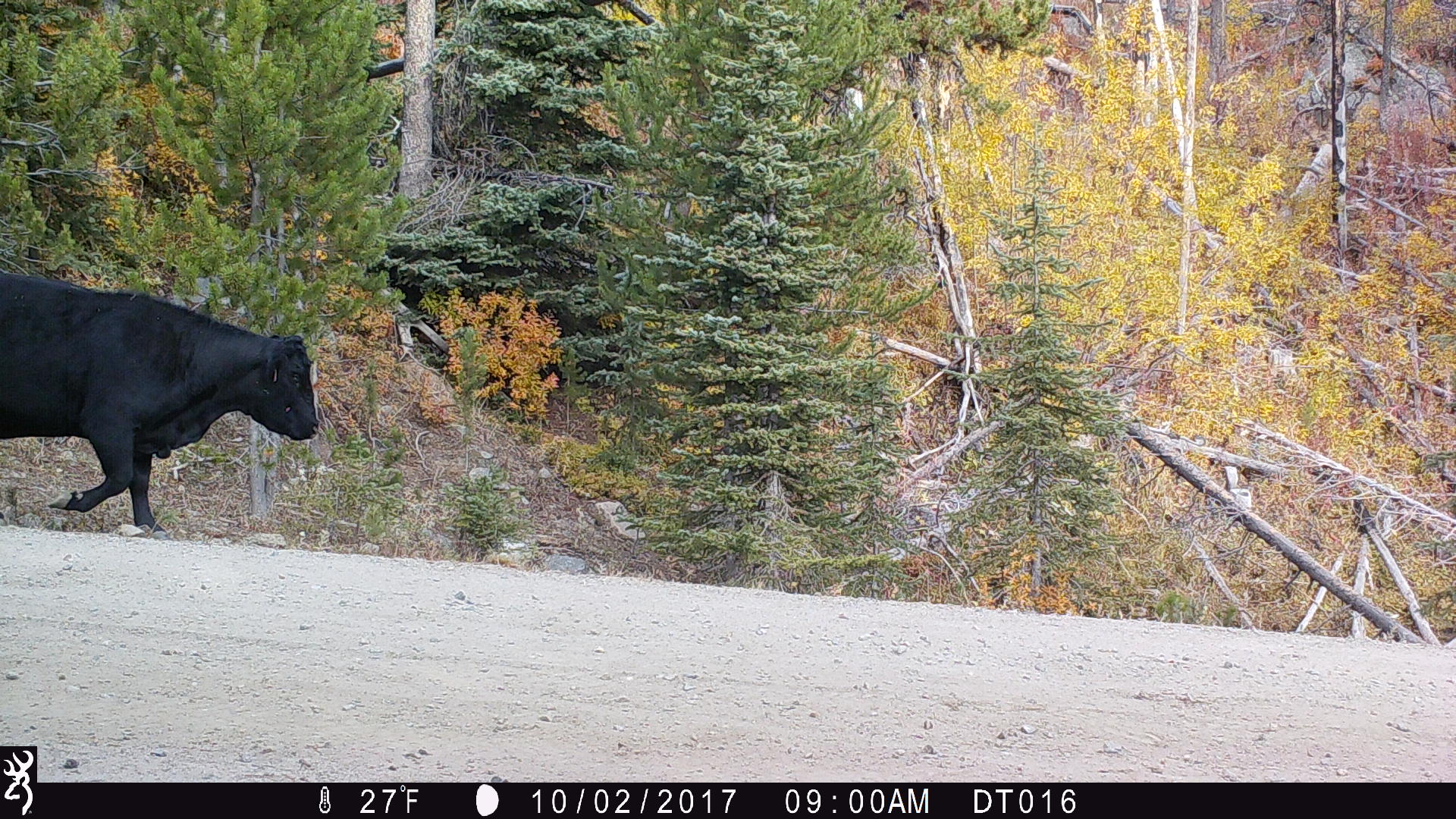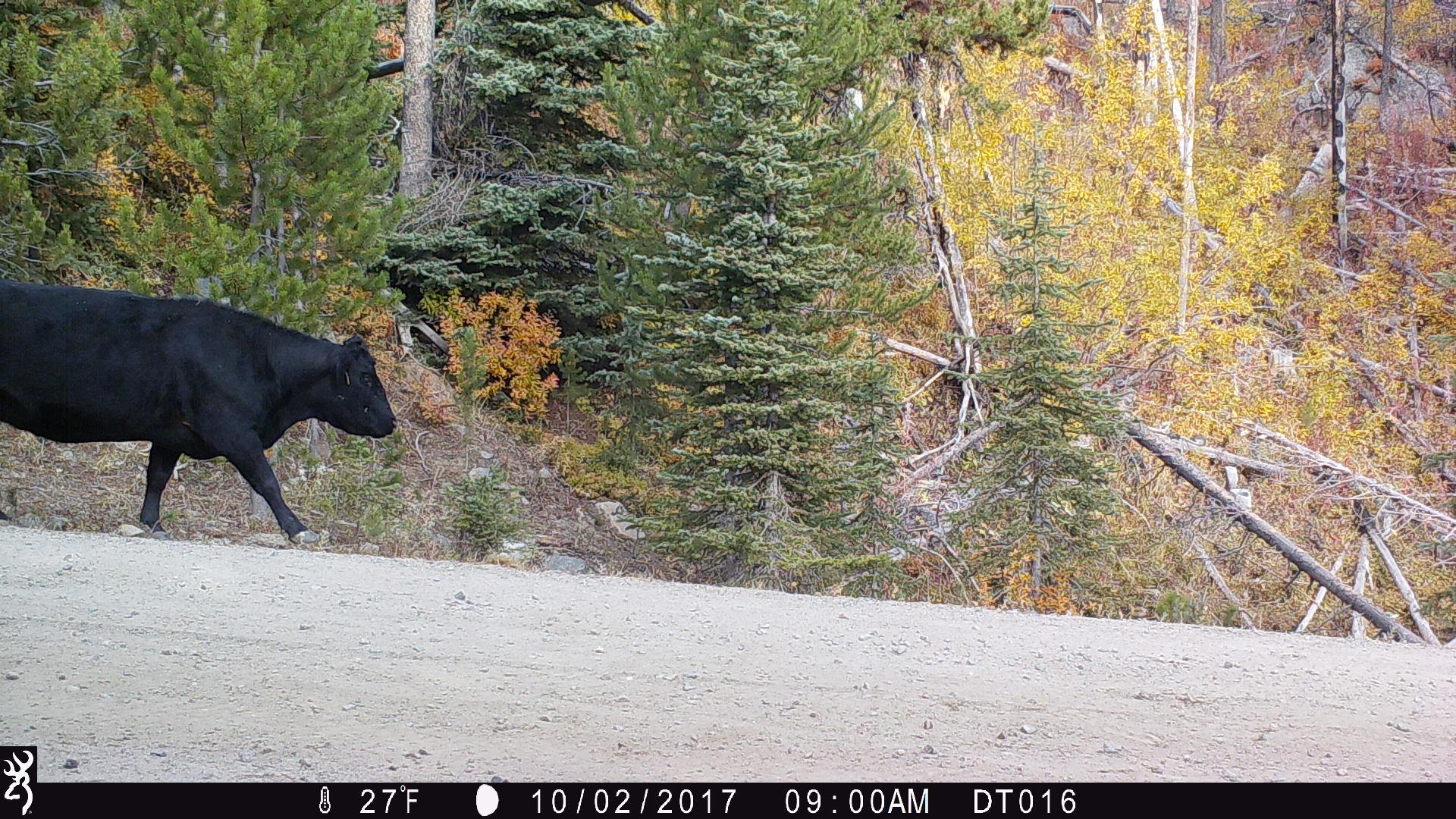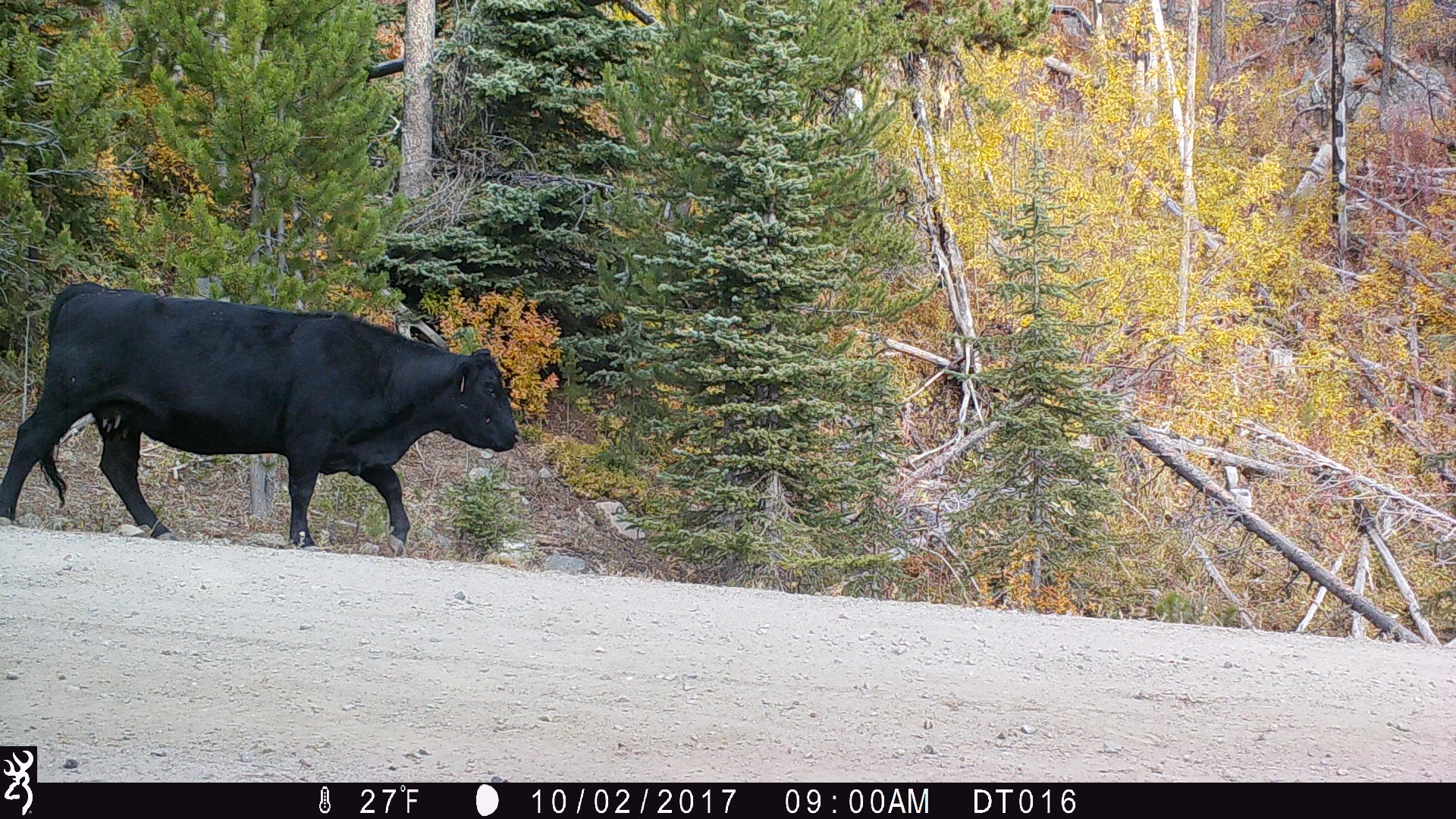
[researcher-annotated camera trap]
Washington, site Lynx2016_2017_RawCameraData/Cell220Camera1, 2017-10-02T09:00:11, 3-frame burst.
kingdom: Animalia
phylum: Chordata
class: Mammalia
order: Artiodactyla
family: Bovidae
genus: Bos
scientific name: Bos taurus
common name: domestic cattle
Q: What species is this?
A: Domestic cattle (Bos taurus).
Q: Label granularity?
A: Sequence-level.